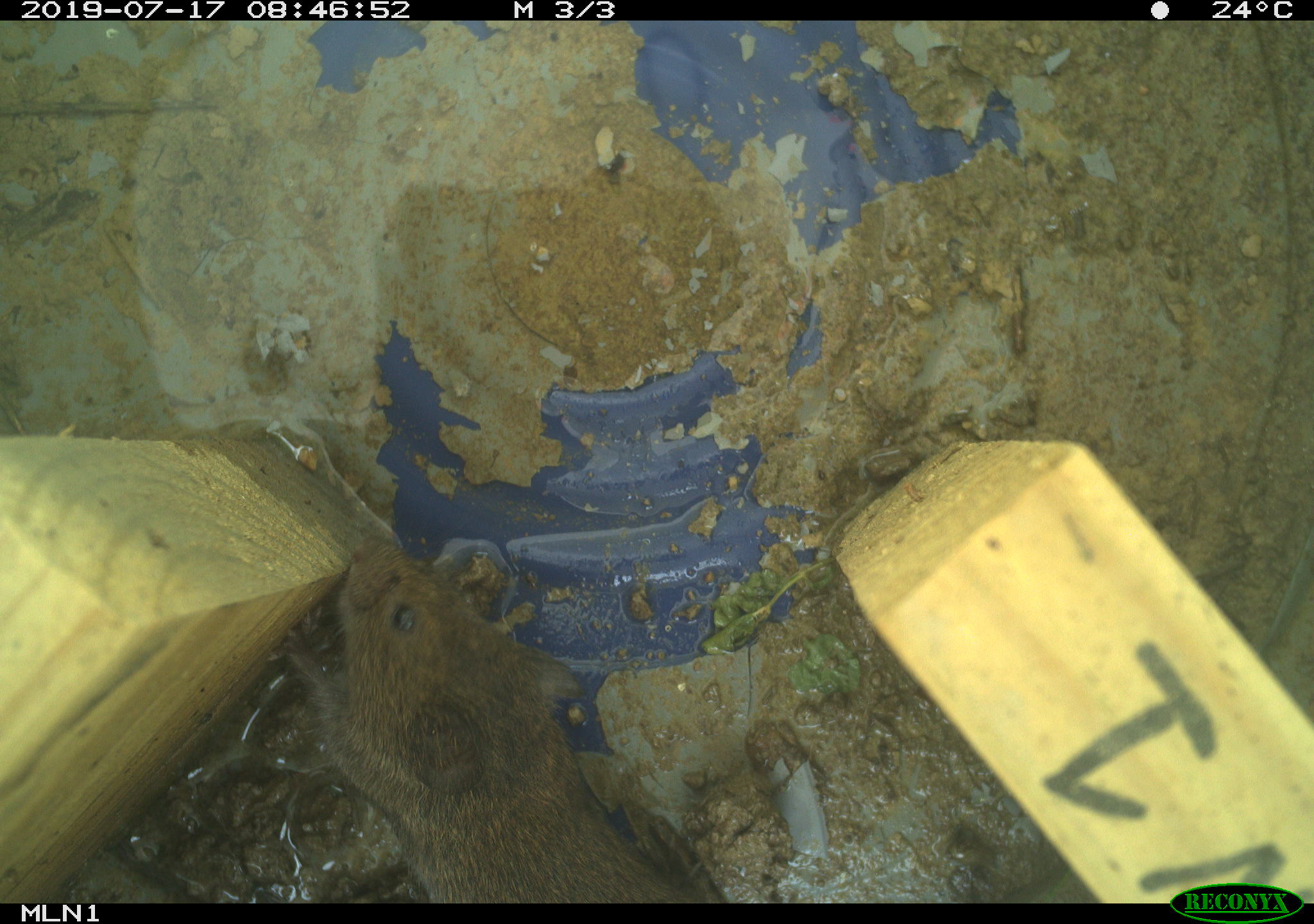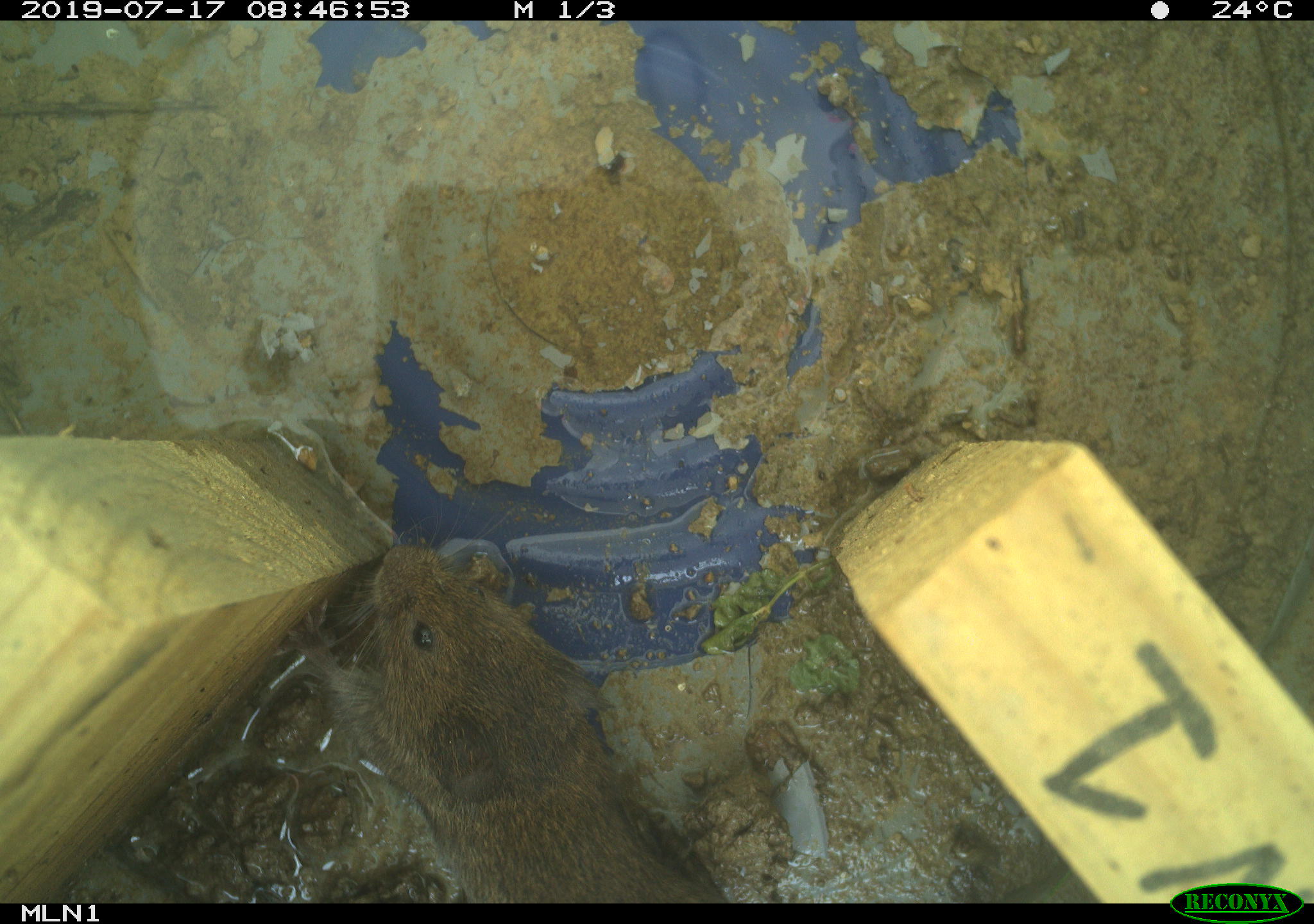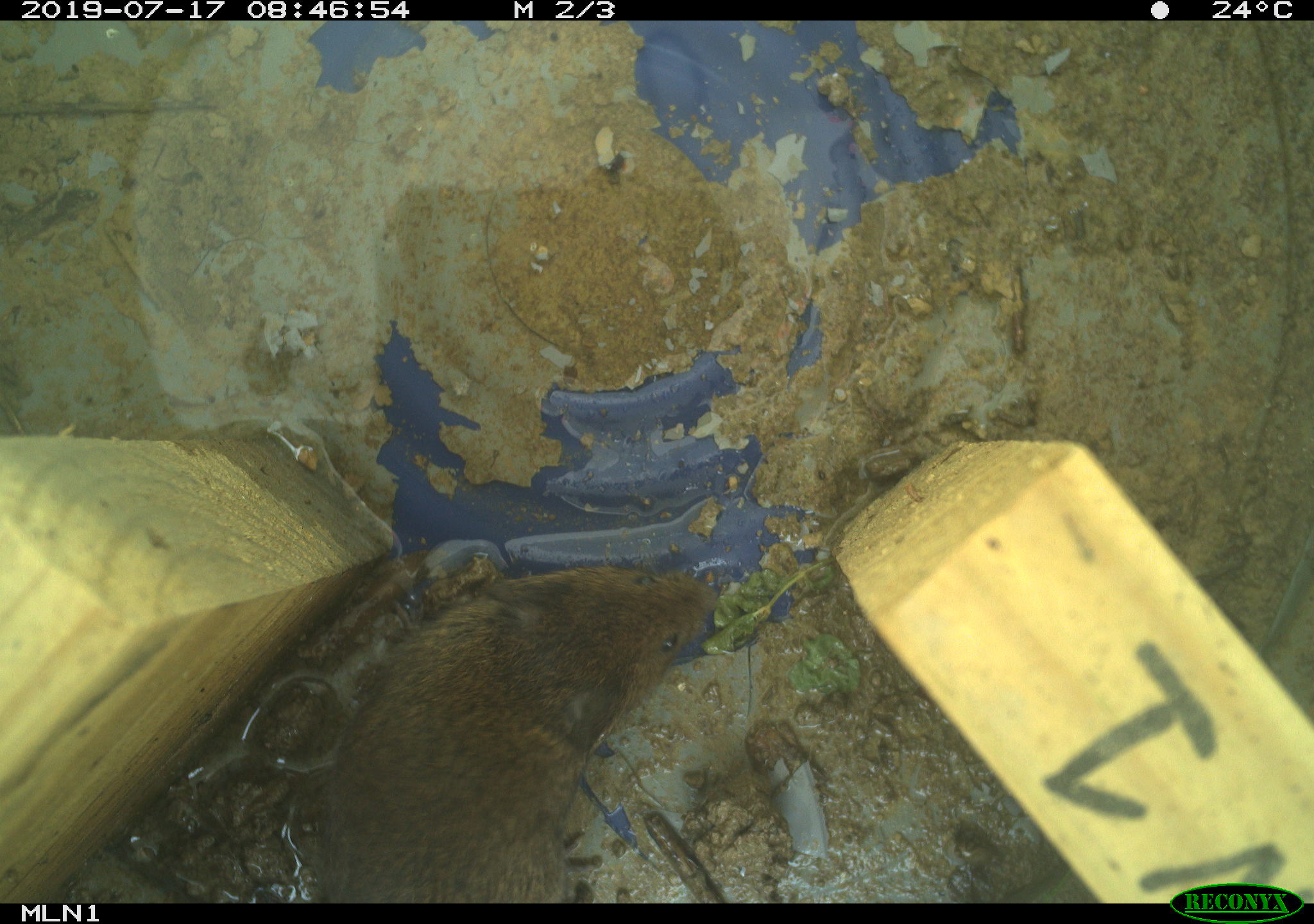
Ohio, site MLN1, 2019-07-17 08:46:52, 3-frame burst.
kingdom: Animalia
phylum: Chordata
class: Mammalia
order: Rodentia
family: Cricetidae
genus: Microtus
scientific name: Microtus pennsylvanicus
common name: meadow vole